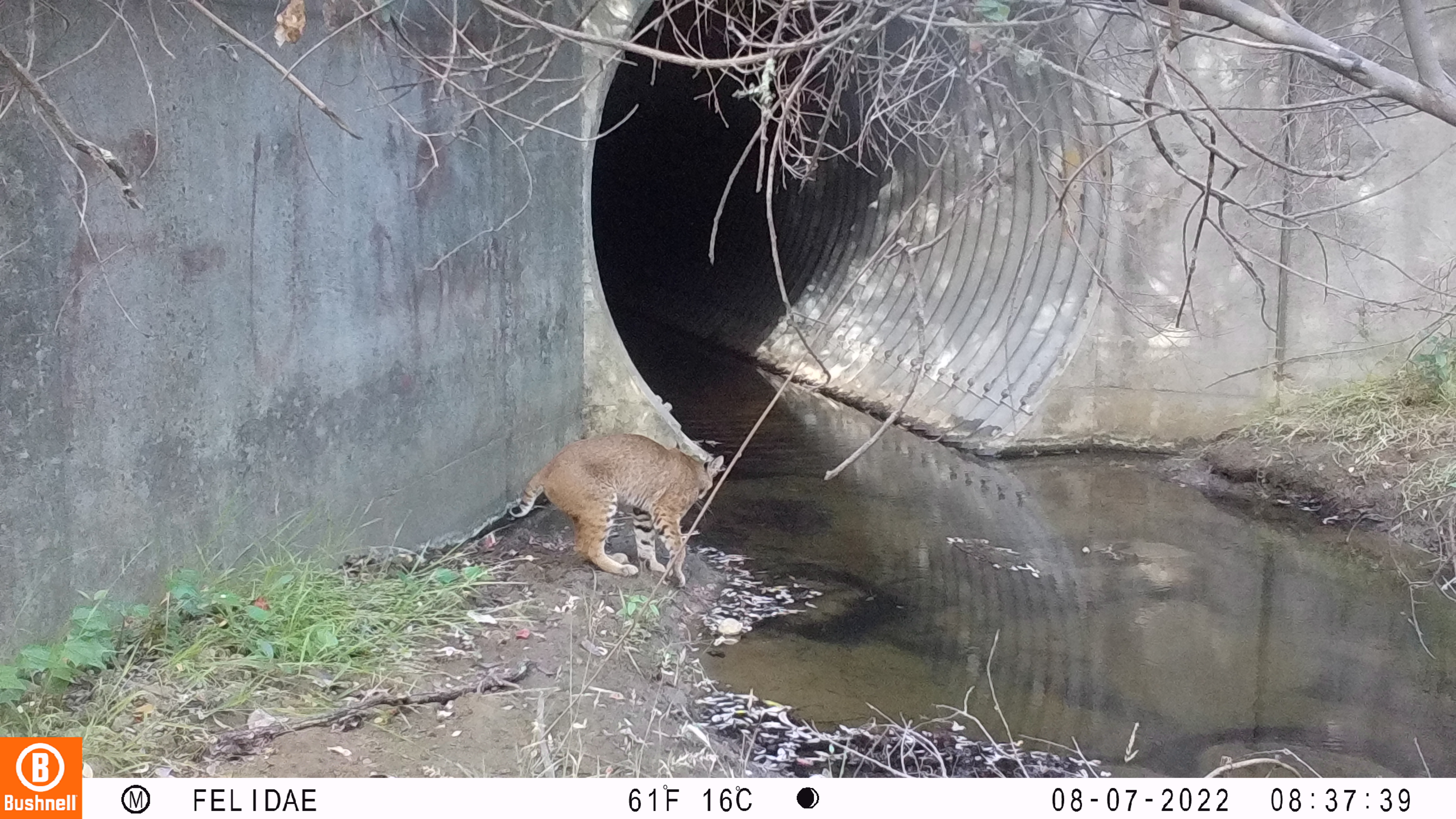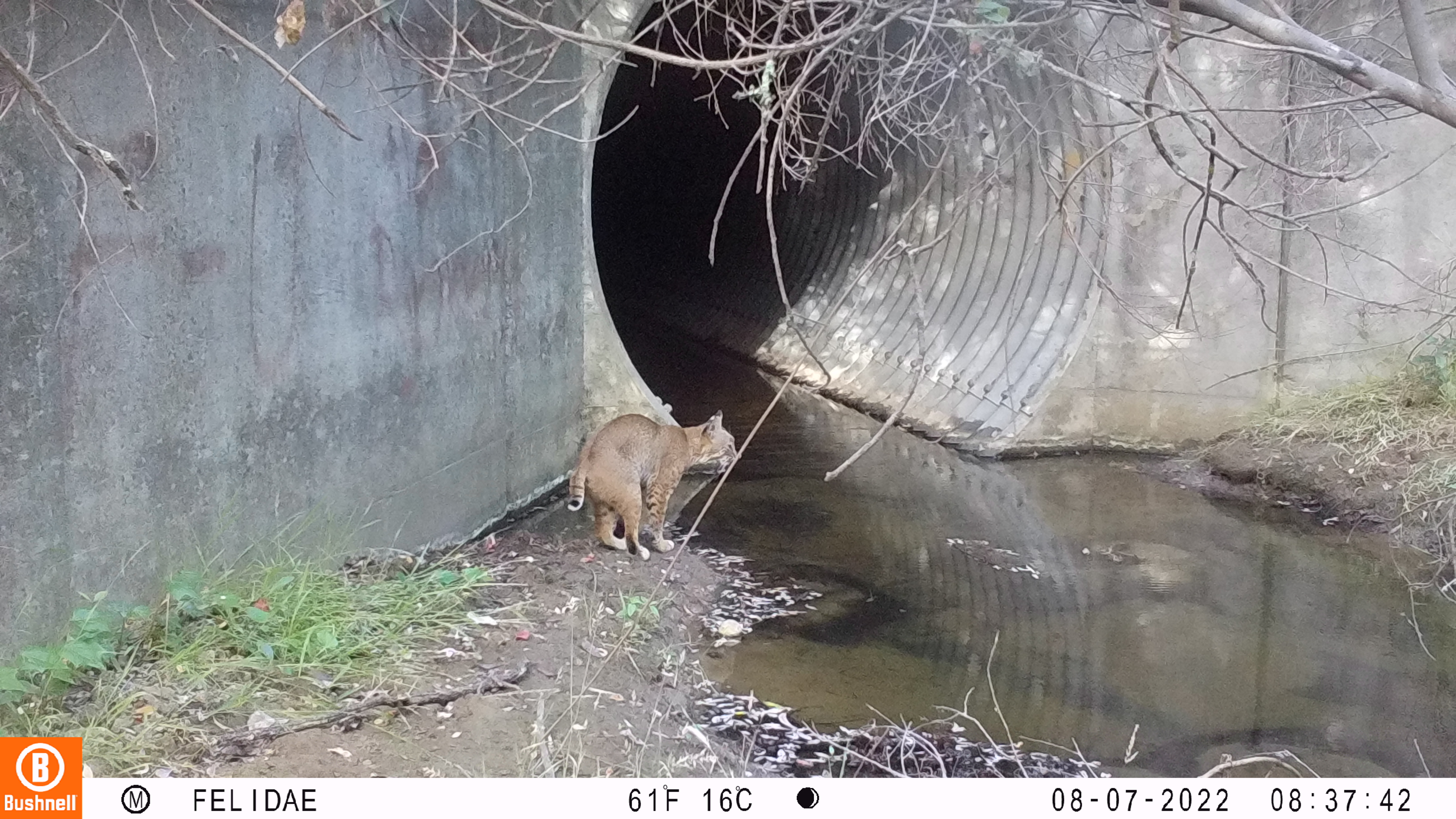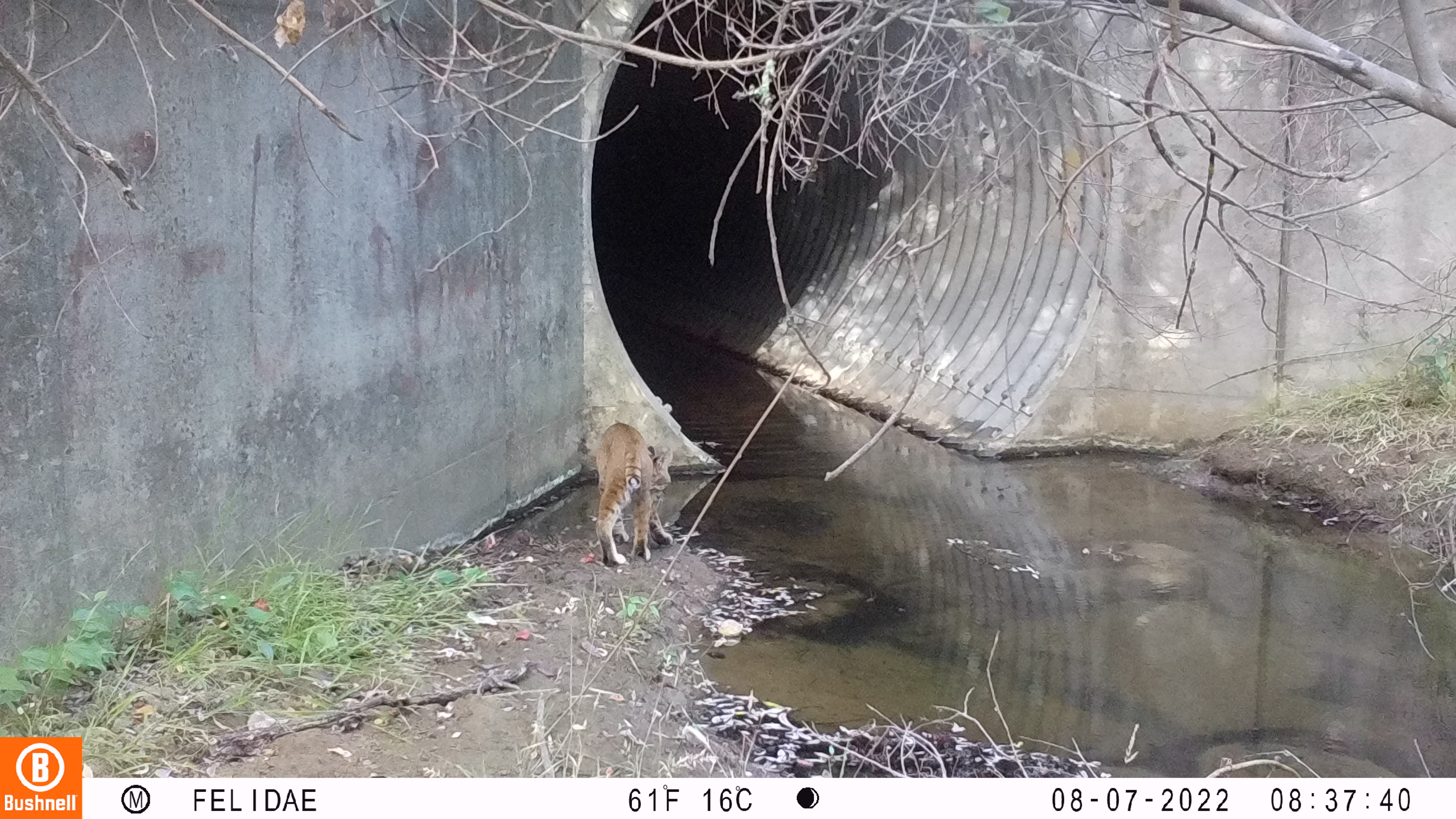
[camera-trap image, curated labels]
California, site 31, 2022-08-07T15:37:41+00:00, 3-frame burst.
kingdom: Animalia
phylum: Chordata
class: Mammalia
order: Carnivora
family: Felidae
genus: Lynx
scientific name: Lynx rufus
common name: bobcat